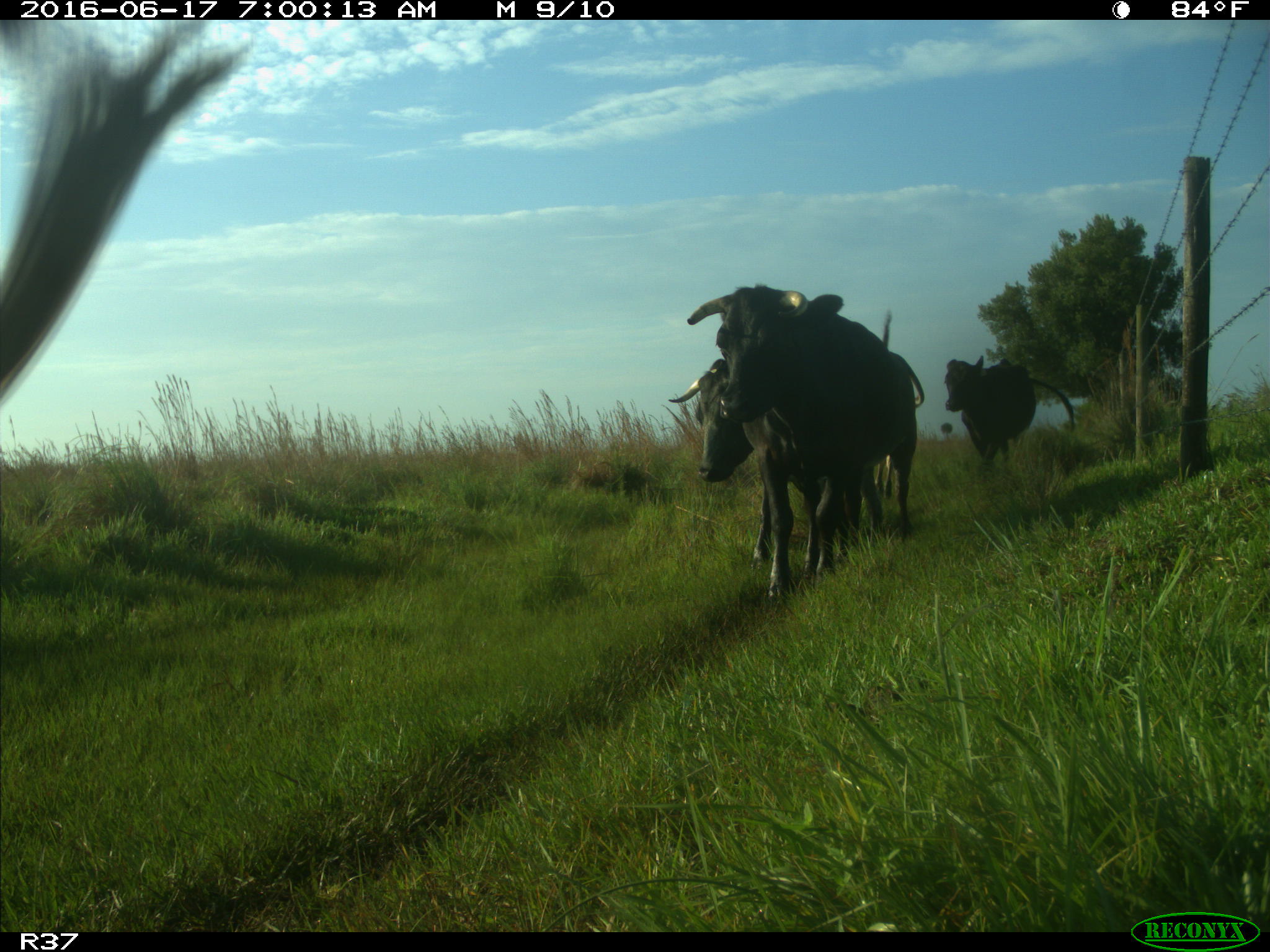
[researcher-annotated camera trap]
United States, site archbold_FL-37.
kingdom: Animalia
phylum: Chordata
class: Mammalia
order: Artiodactyla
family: Bovidae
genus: Bos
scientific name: Bos taurus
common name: domestic cow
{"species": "Bos taurus (domestic cow)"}